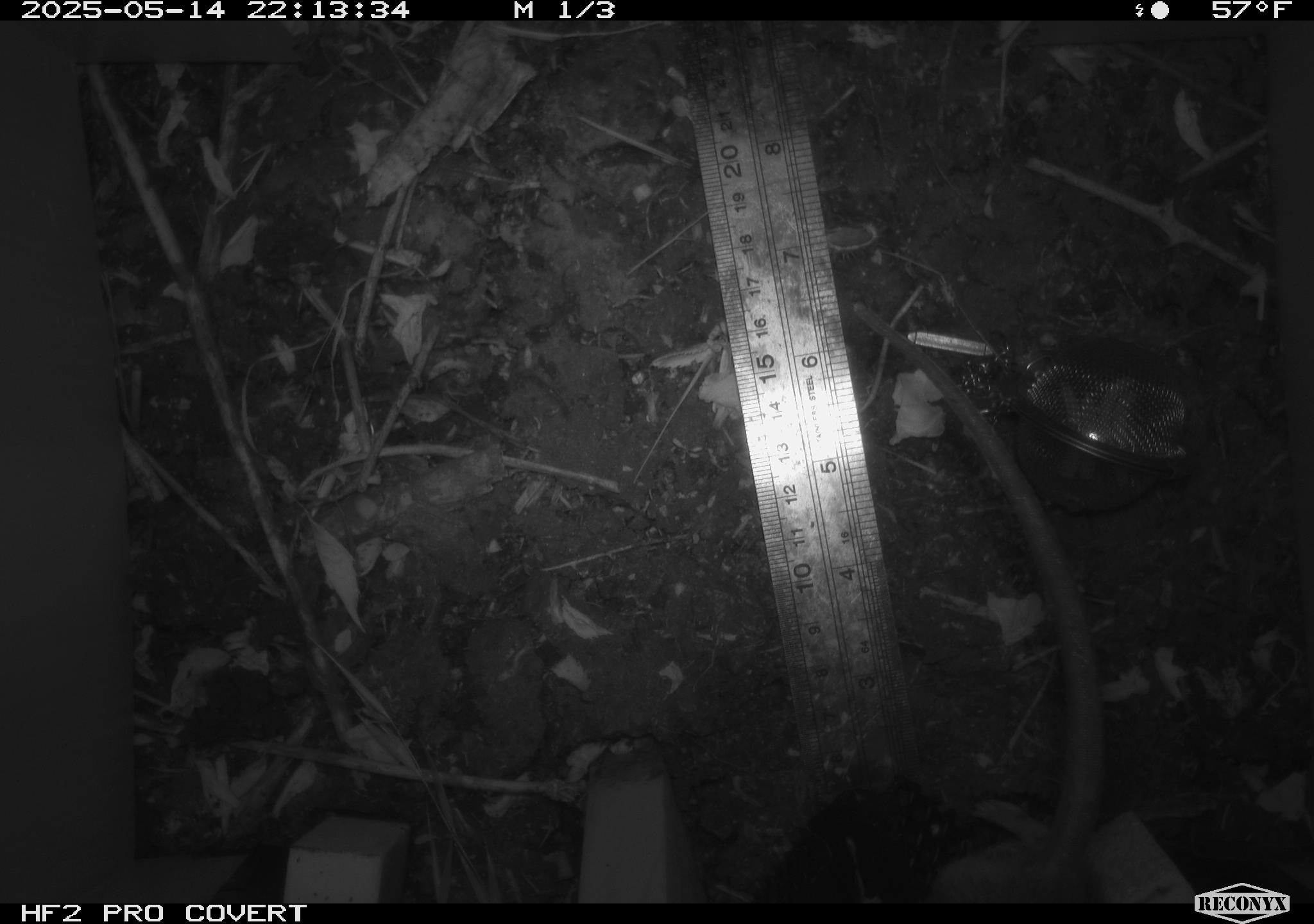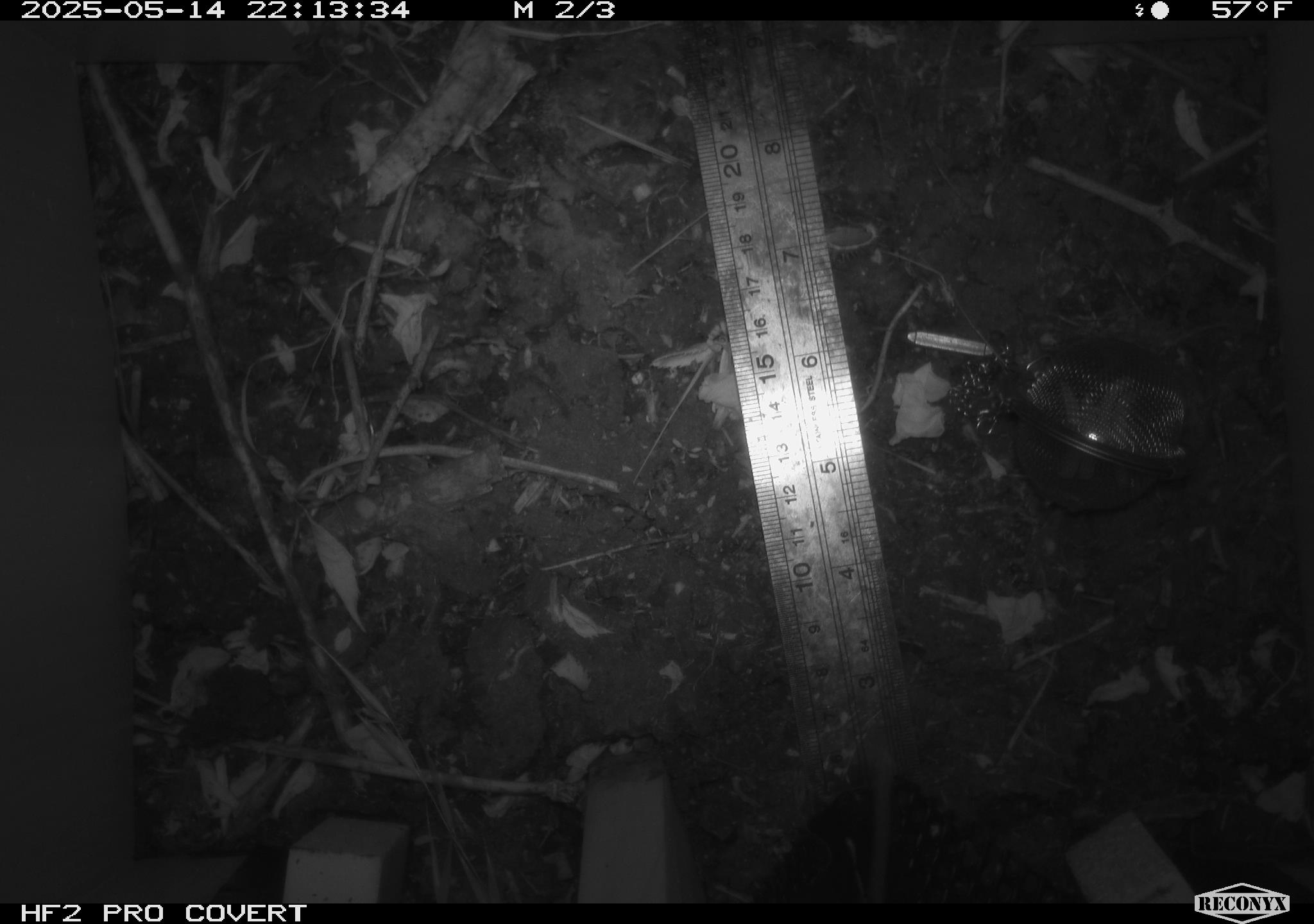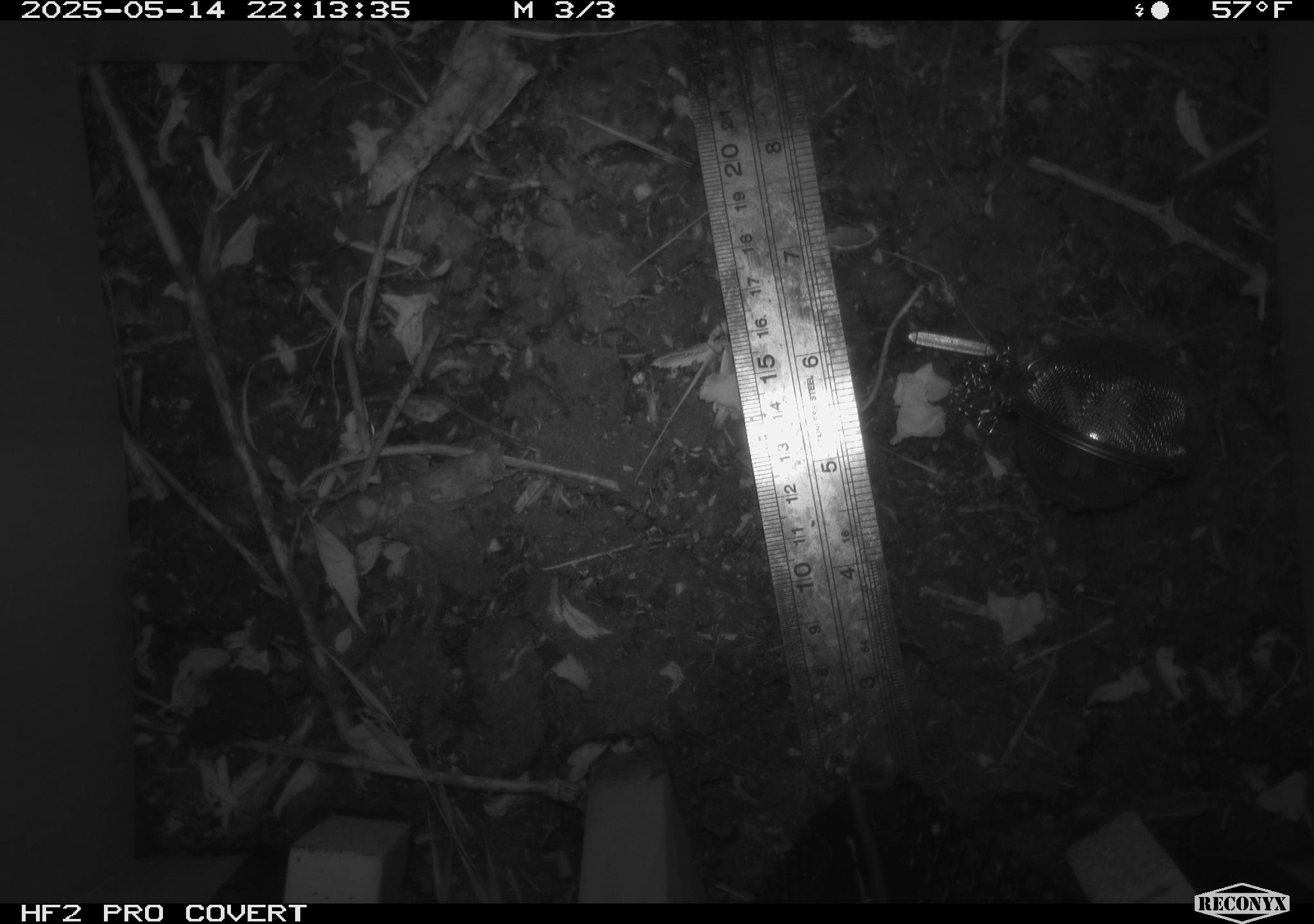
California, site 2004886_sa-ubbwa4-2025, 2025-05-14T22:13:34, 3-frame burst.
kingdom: Animalia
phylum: Chordata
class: Mammalia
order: Rodentia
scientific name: Rodentia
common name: rodent